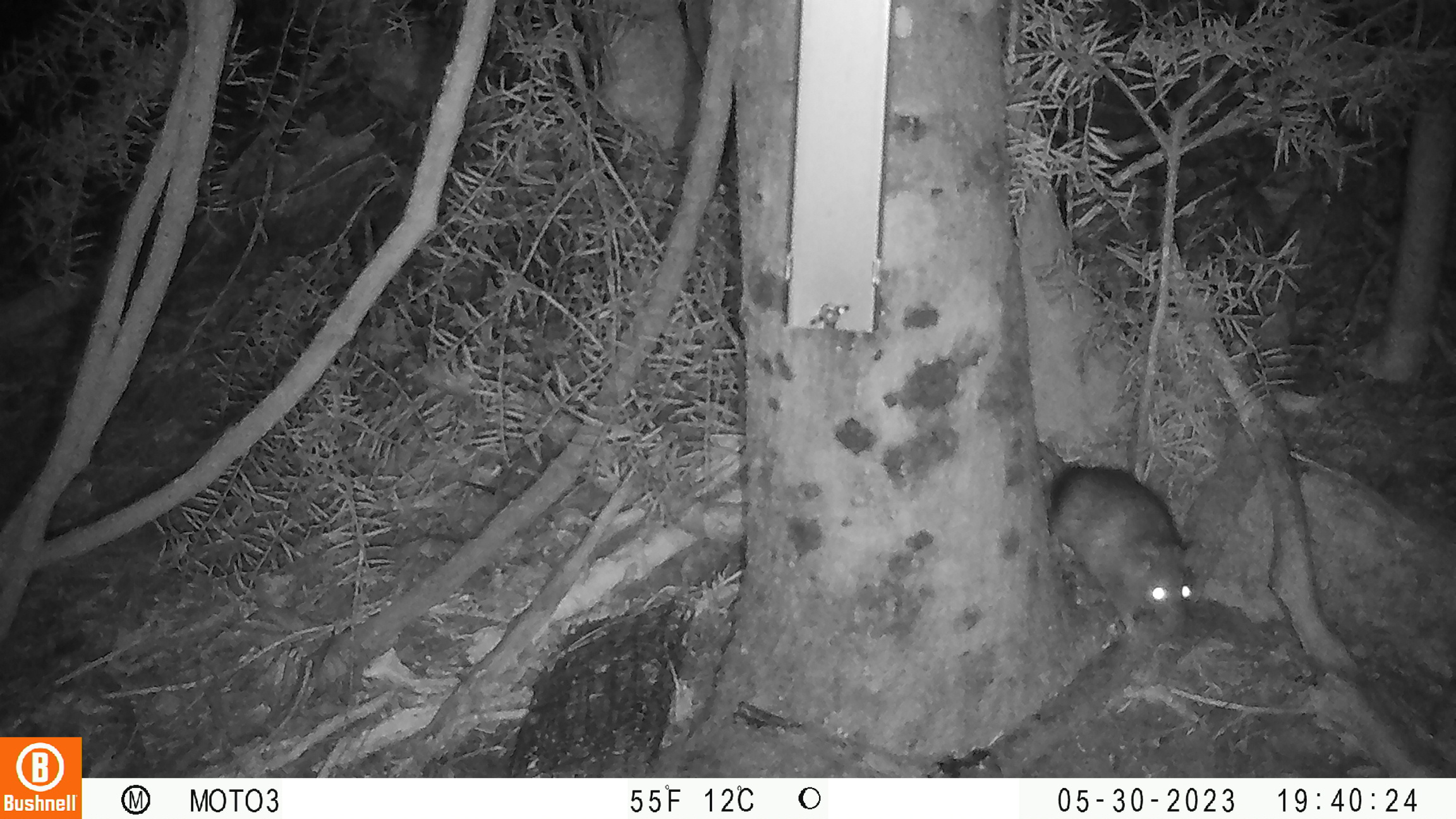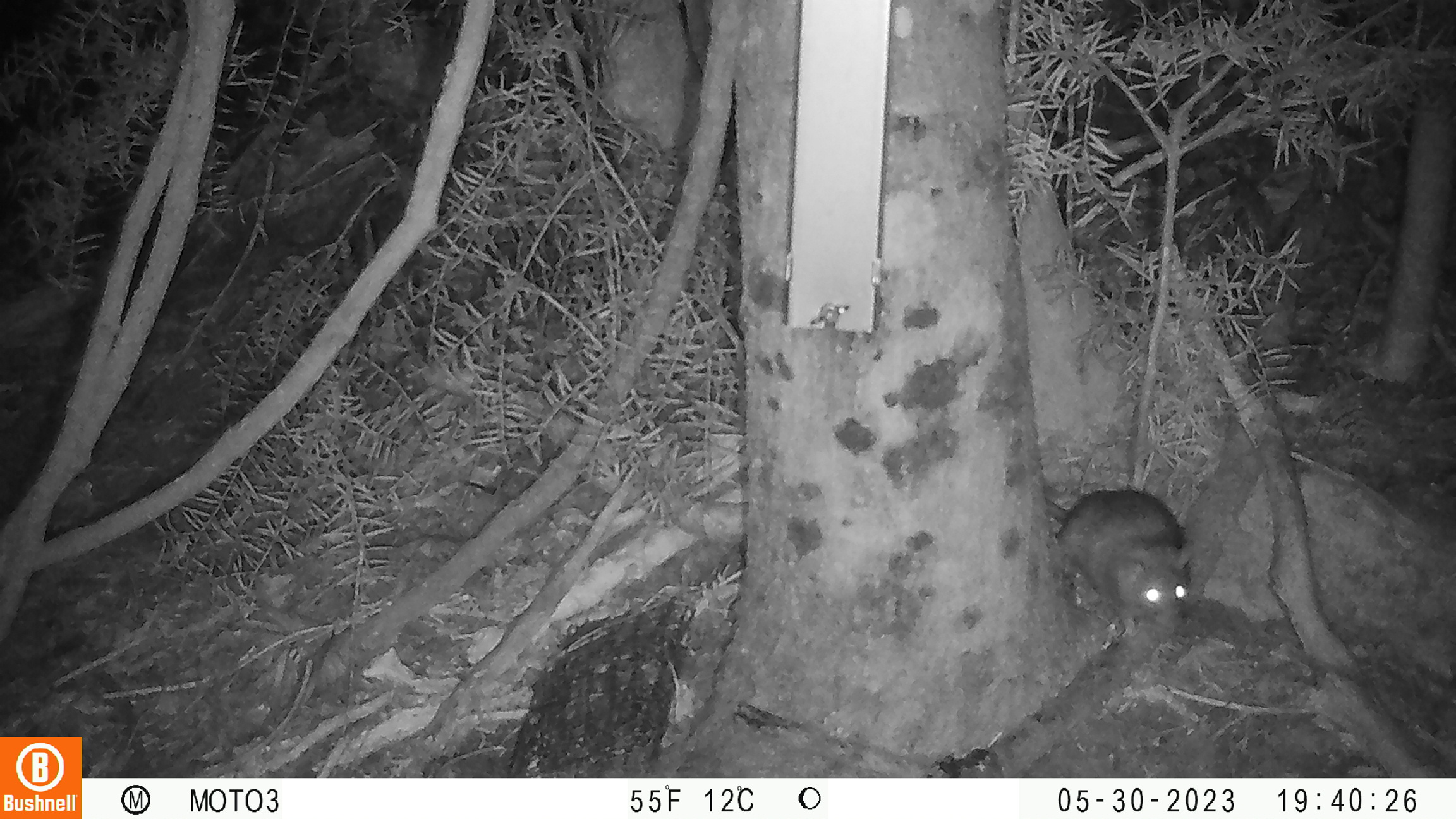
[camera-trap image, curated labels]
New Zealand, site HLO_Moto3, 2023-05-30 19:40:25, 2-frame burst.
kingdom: Animalia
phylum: Chordata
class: Mammalia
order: Rodentia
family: Muridae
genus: Rattus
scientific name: Rattus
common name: rat